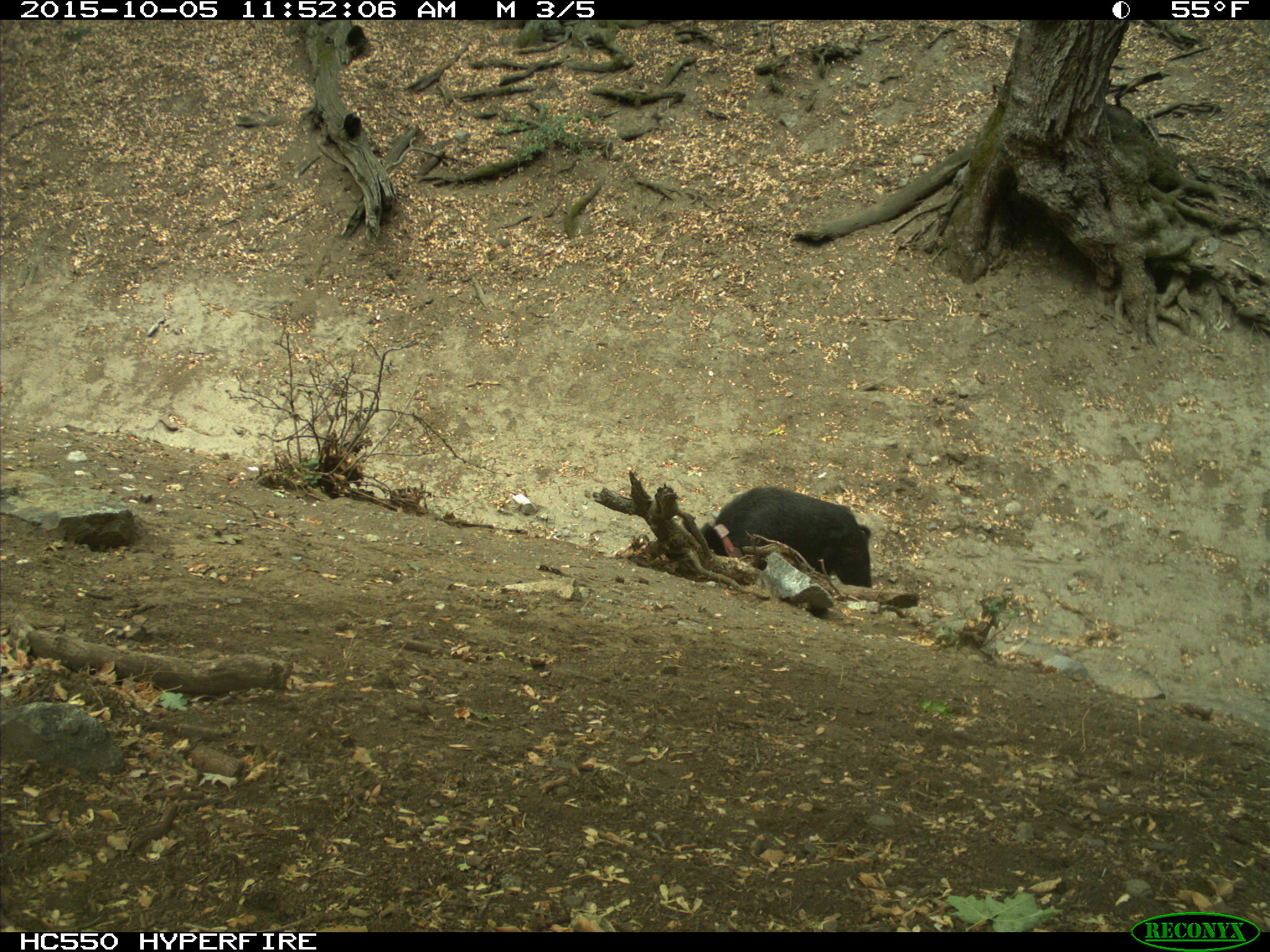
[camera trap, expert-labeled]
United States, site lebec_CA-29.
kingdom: Animalia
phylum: Chordata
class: Mammalia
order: Artiodactyla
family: Suidae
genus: Sus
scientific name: Sus scrofa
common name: wild boar